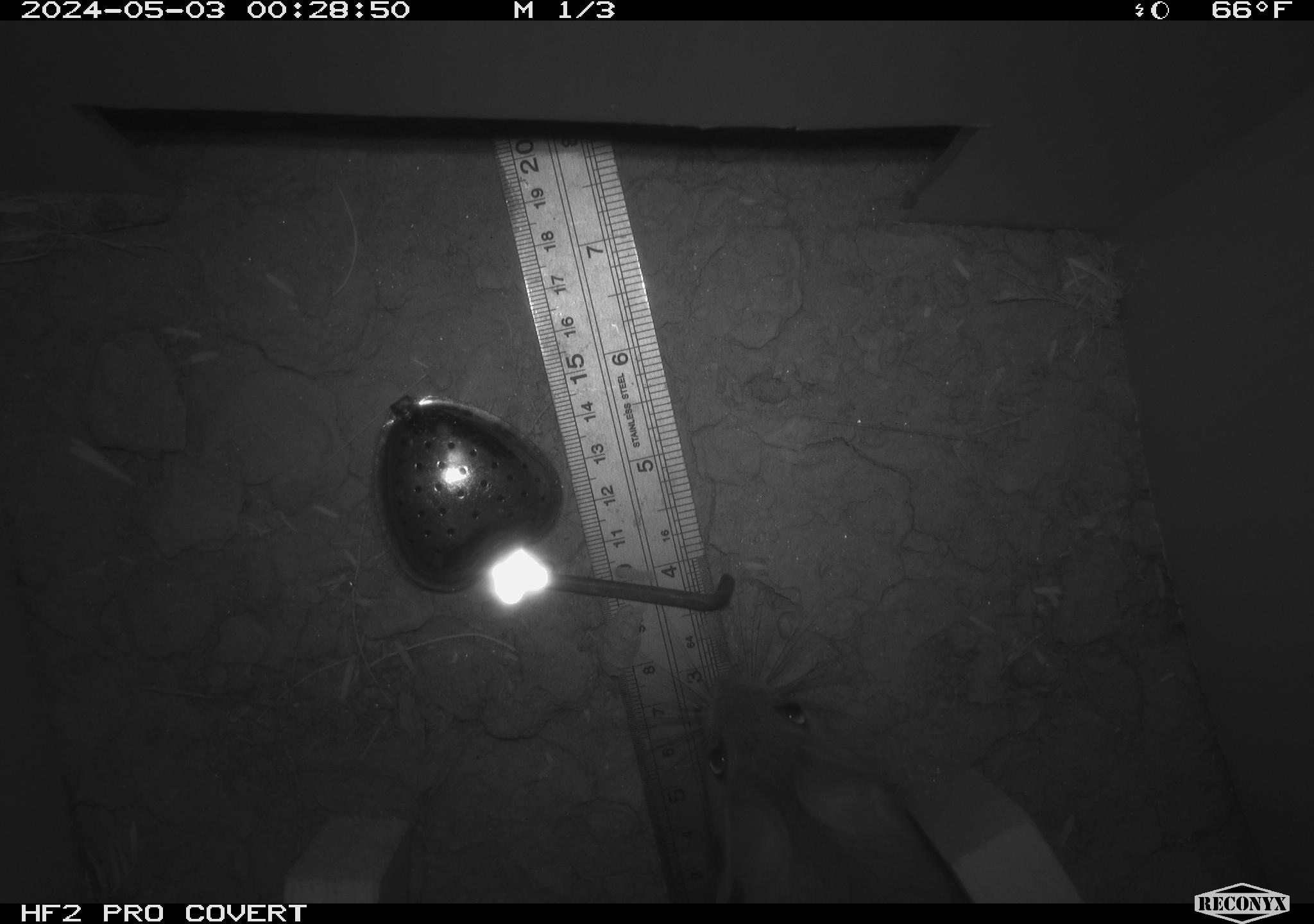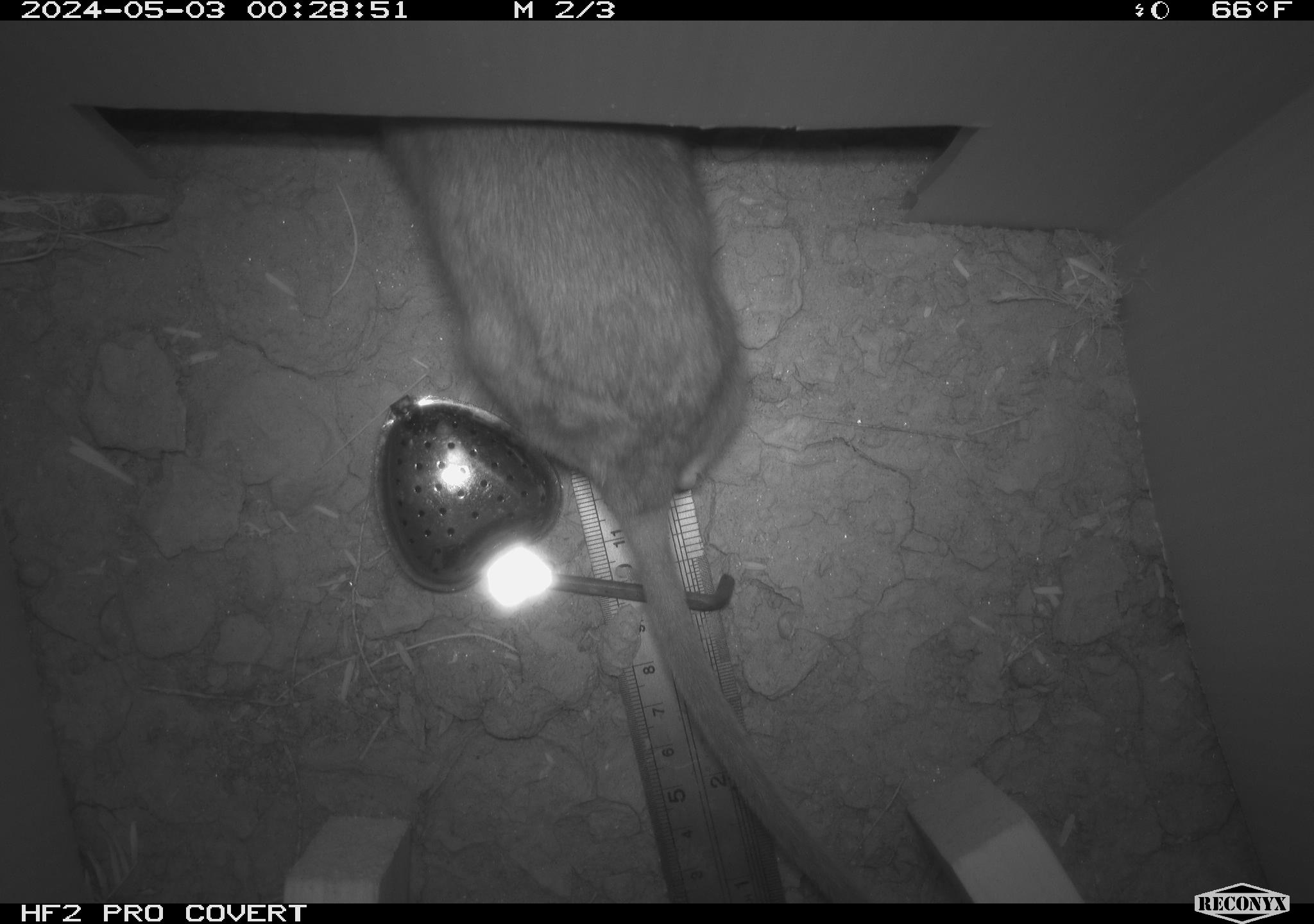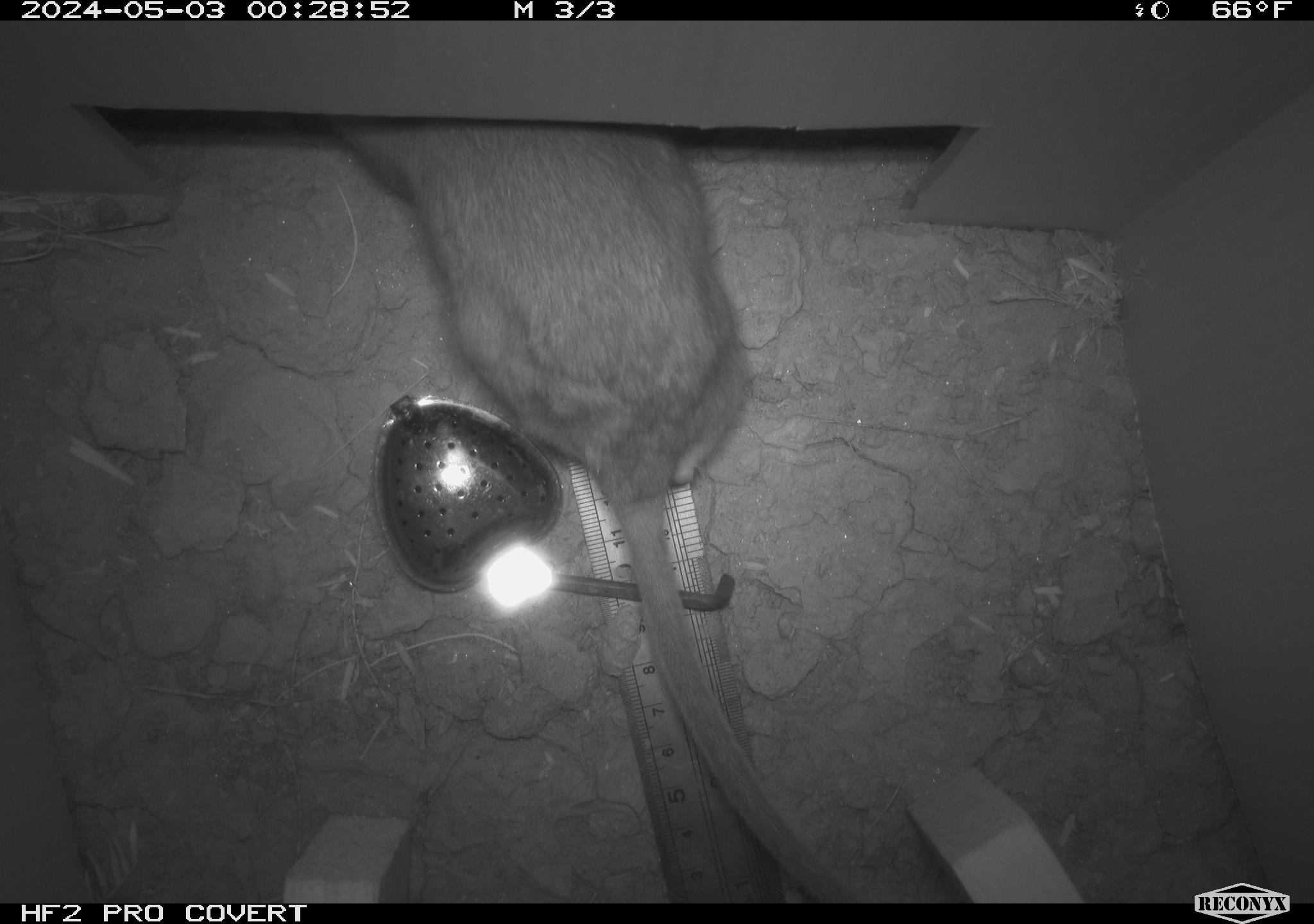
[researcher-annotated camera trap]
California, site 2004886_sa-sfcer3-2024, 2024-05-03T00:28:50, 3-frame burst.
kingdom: Animalia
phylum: Chordata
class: Mammalia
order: Rodentia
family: Cricetidae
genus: Neotoma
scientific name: Neotoma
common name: pack rat or woodrat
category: neotoma species